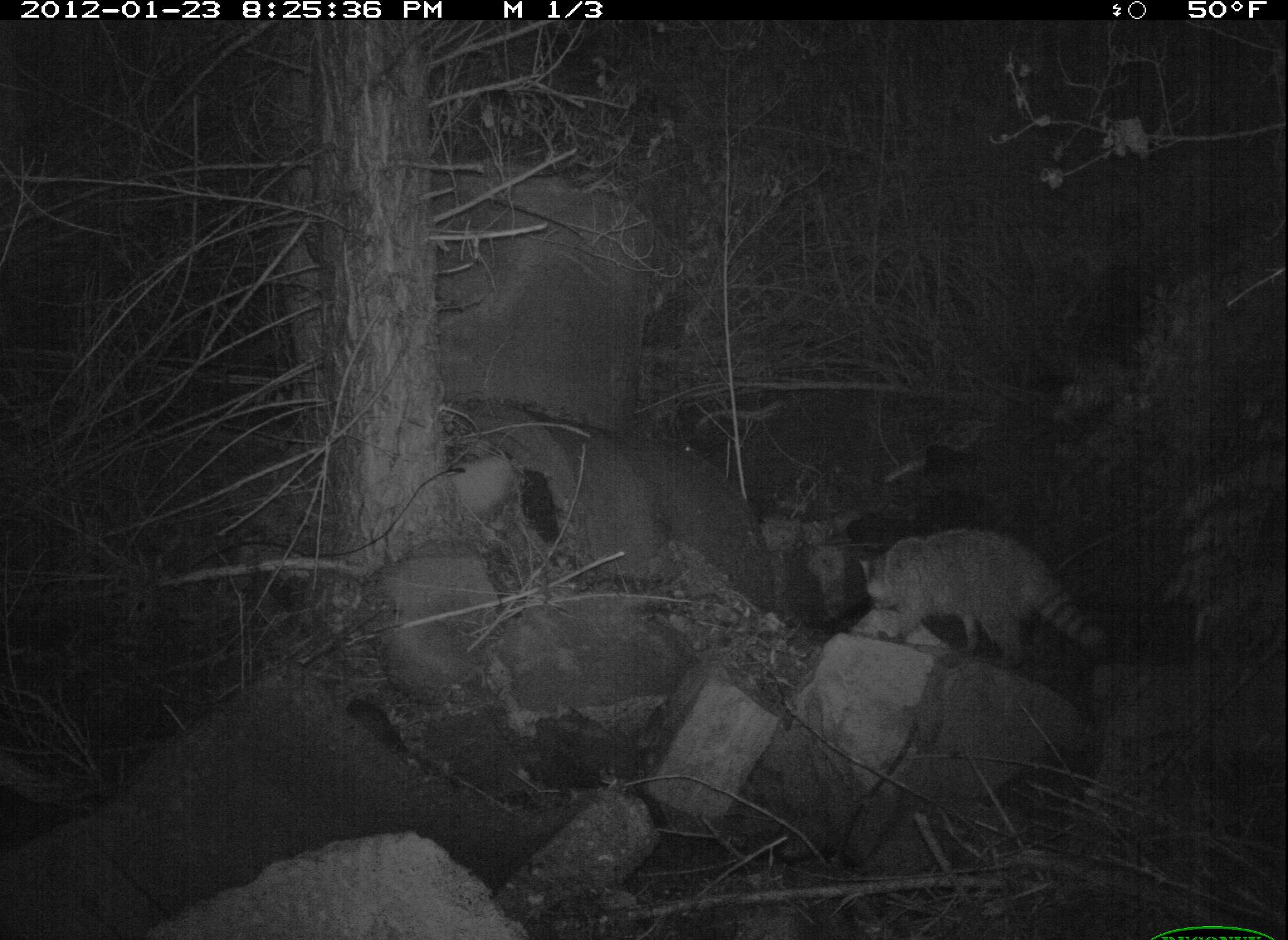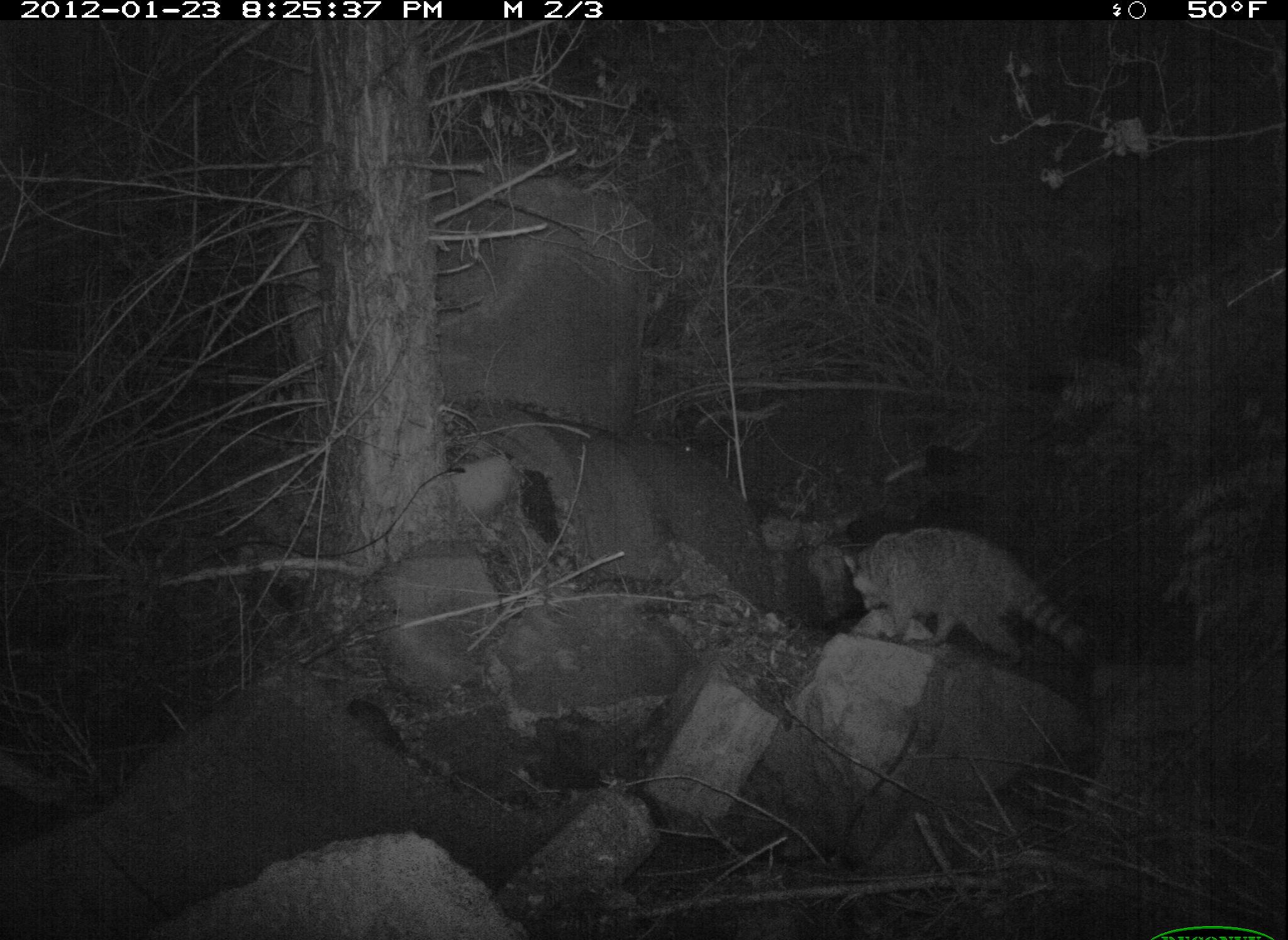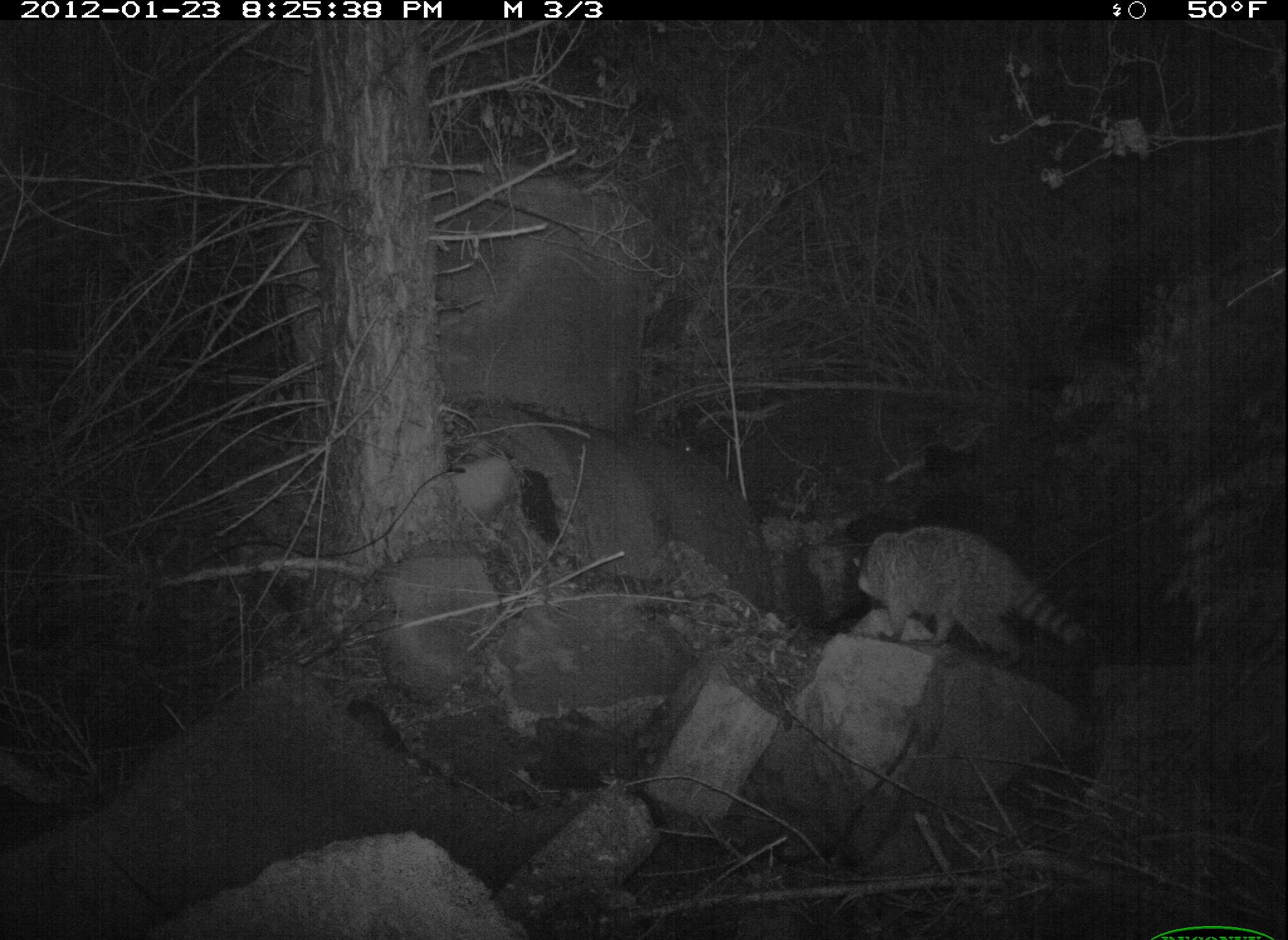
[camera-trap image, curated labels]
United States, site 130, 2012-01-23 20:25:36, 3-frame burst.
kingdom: Animalia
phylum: Chordata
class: Mammalia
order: Carnivora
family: Procyonidae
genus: Procyon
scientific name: Procyon lotor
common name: raccoon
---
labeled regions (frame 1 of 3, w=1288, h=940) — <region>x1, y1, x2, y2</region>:
raccoon: <region>853, 523, 1119, 675</region>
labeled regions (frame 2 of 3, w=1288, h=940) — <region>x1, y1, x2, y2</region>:
raccoon: <region>831, 512, 1098, 678</region>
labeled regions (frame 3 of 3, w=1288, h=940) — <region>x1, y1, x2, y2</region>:
raccoon: <region>850, 514, 1087, 675</region>